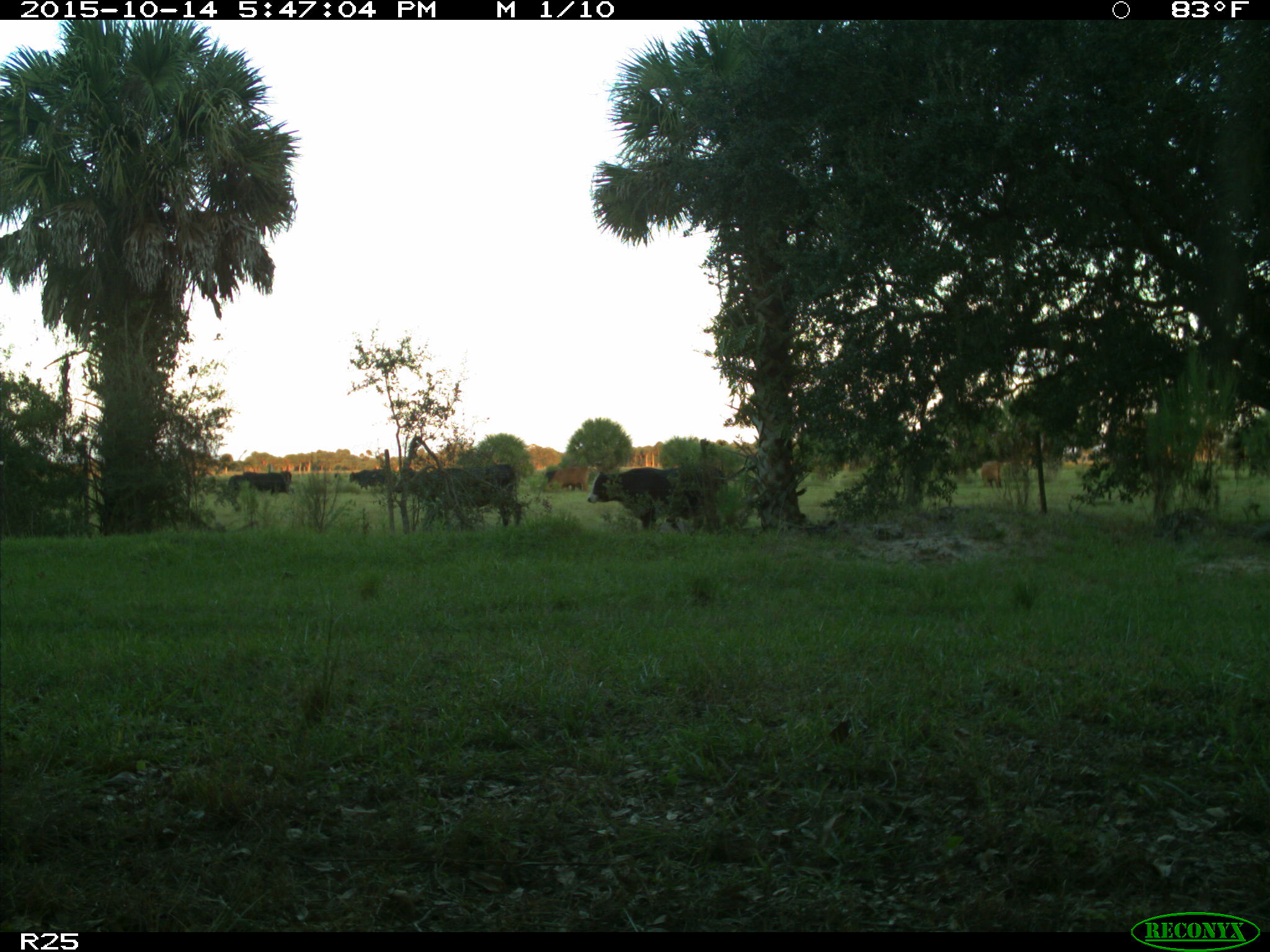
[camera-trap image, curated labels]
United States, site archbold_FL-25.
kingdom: Animalia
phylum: Chordata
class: Mammalia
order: Artiodactyla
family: Bovidae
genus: Bos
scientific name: Bos taurus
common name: domestic cow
Bos taurus (domestic cow).